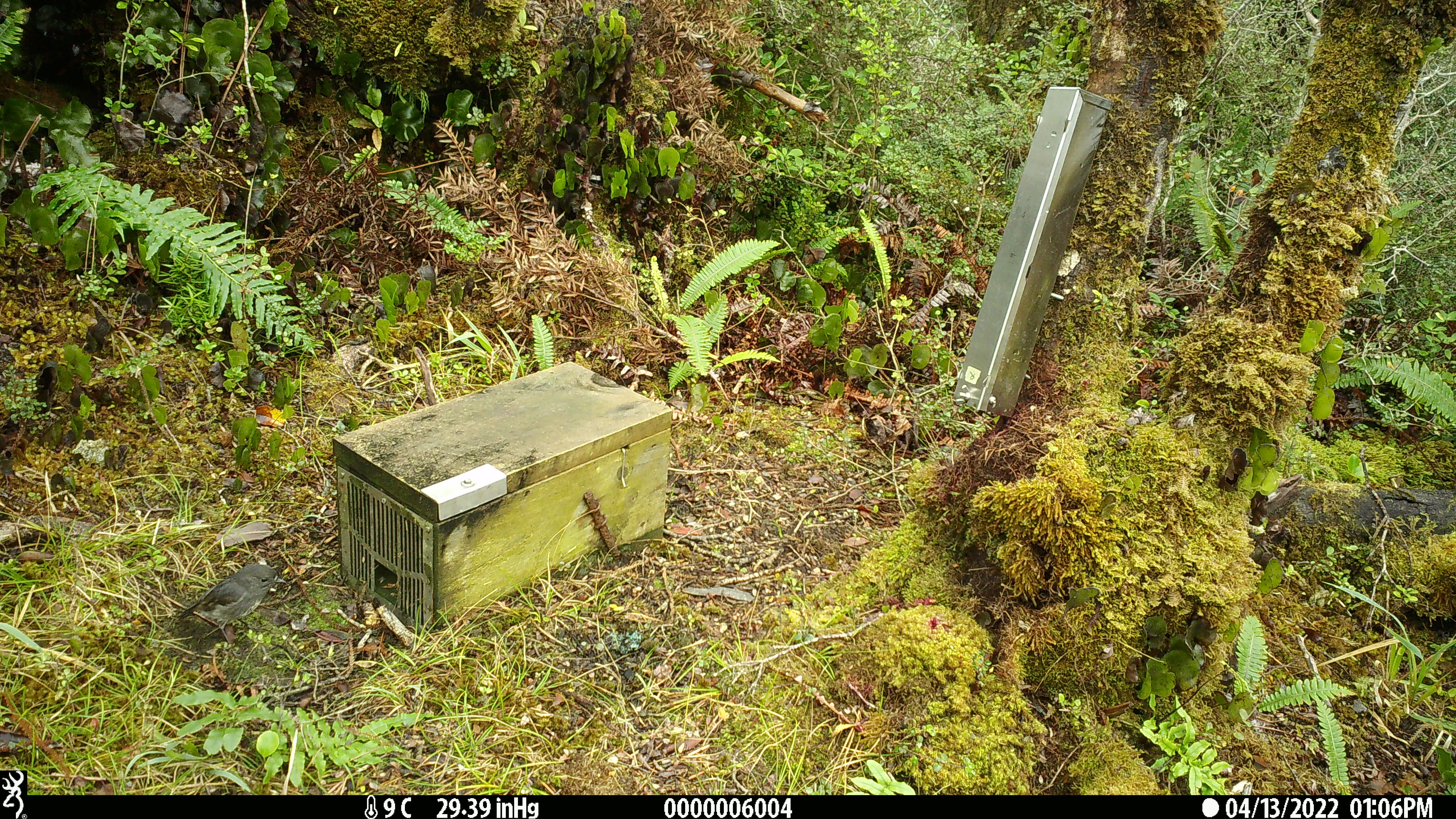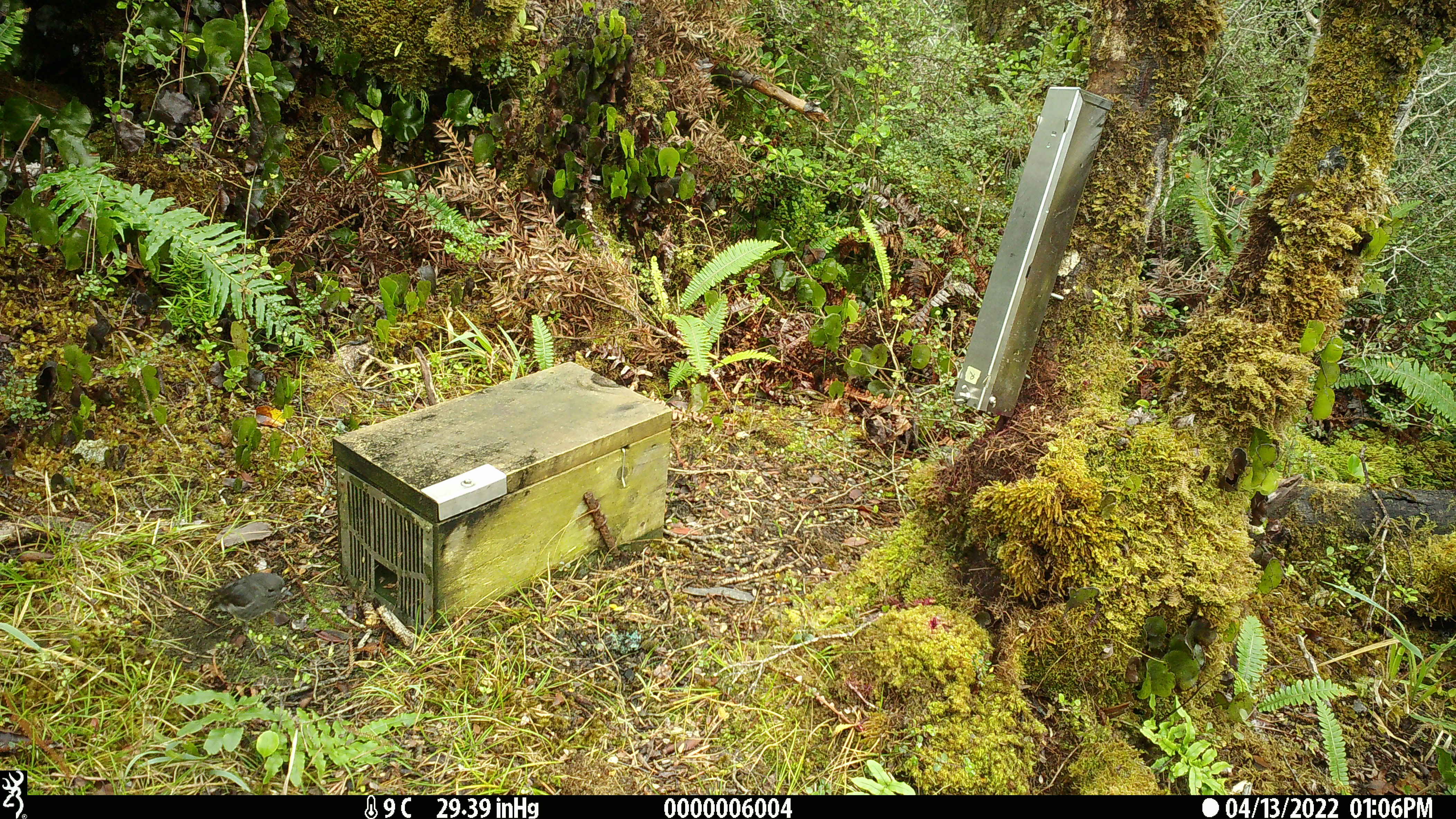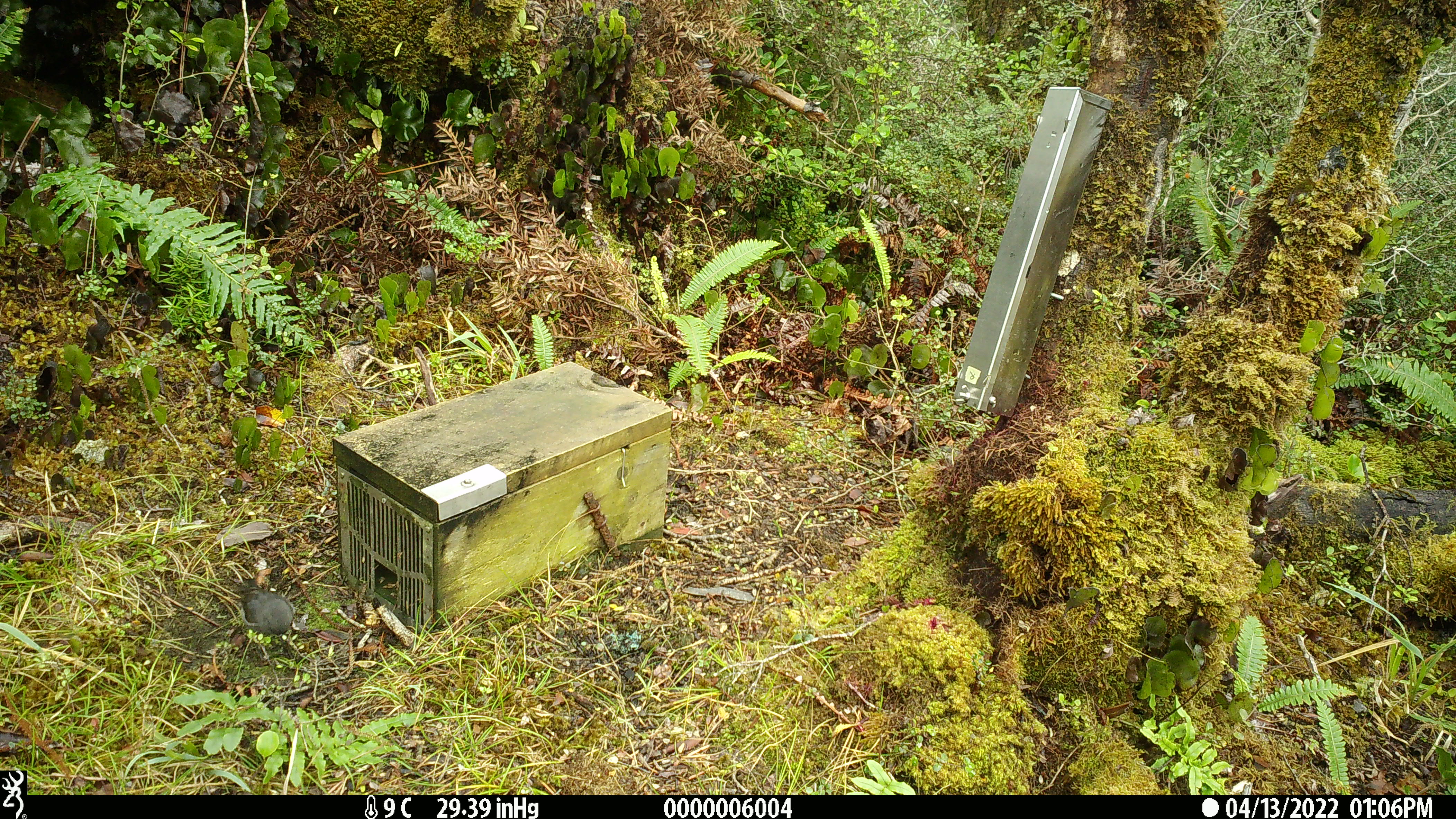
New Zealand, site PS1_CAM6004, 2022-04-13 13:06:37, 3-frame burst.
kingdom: Animalia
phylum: Chordata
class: Aves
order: Passeriformes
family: Petroicidae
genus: Petroica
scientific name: Petroica australis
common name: new zealand robin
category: robin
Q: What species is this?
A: Robin (new zealand robin) (Petroica australis).